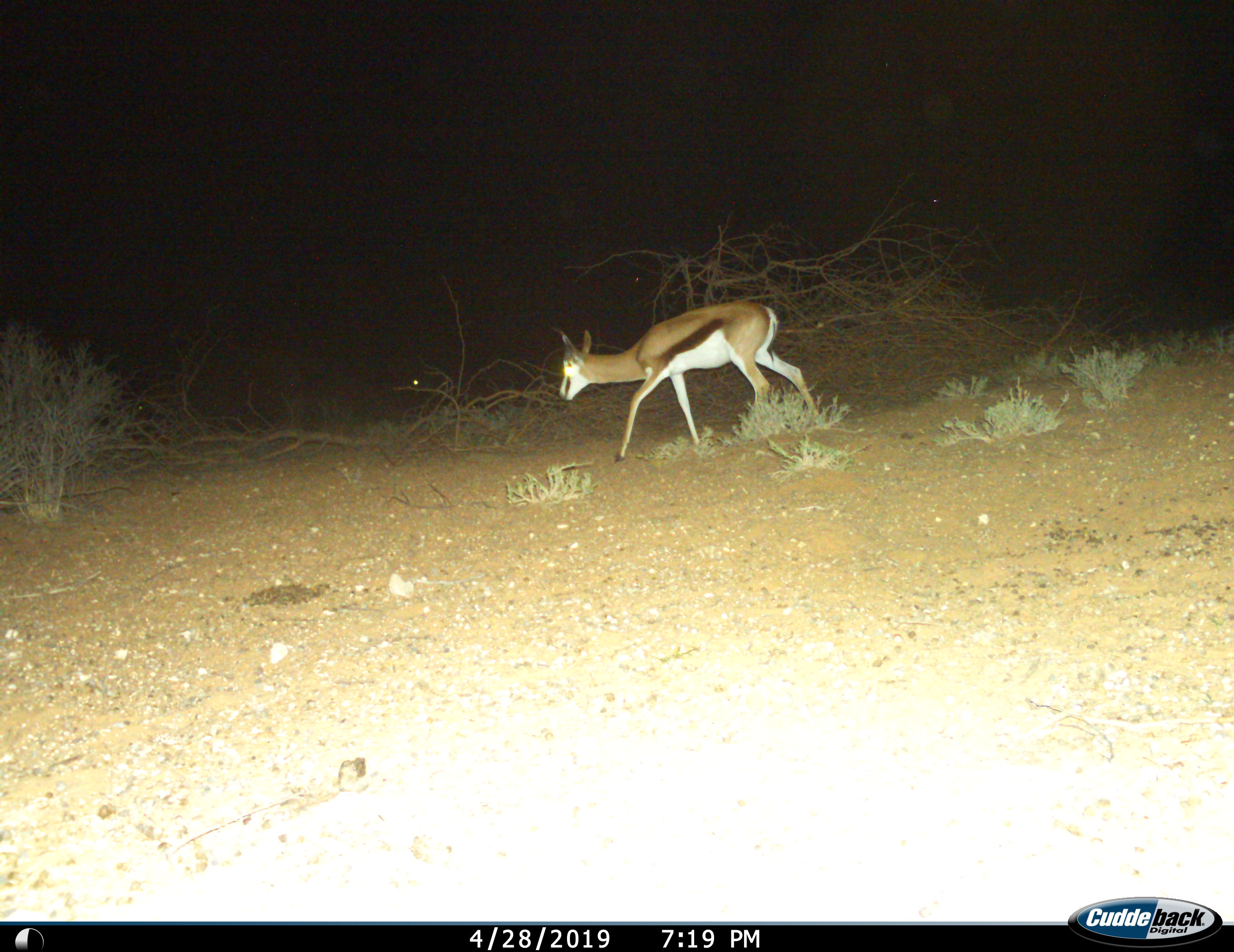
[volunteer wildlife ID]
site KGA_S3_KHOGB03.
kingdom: Animalia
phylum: Chordata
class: Mammalia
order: Artiodactyla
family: Bovidae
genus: Antidorcas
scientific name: Antidorcas marsupialis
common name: springbok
Springbok (Antidorcas marsupialis), count 1. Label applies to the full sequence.